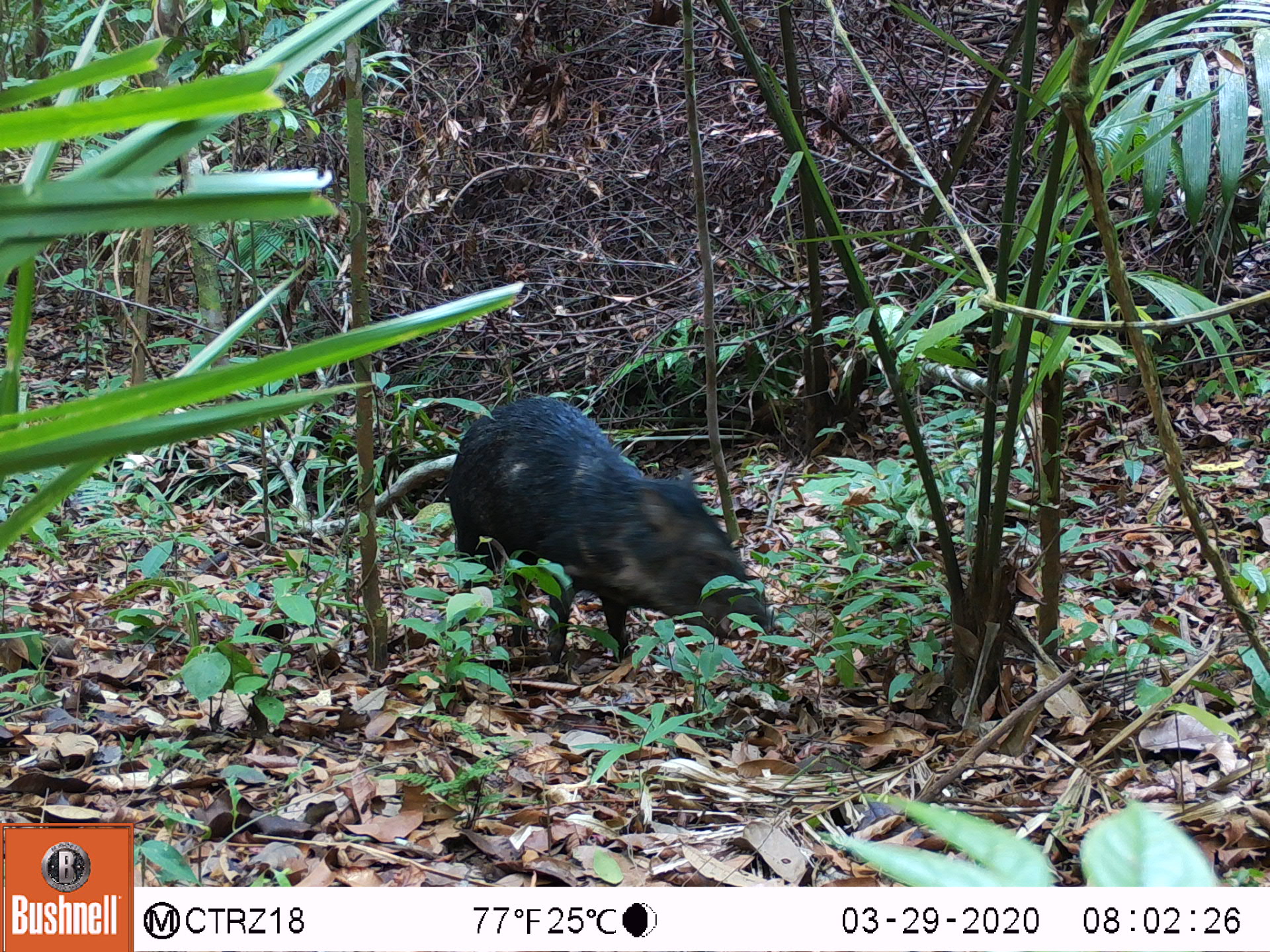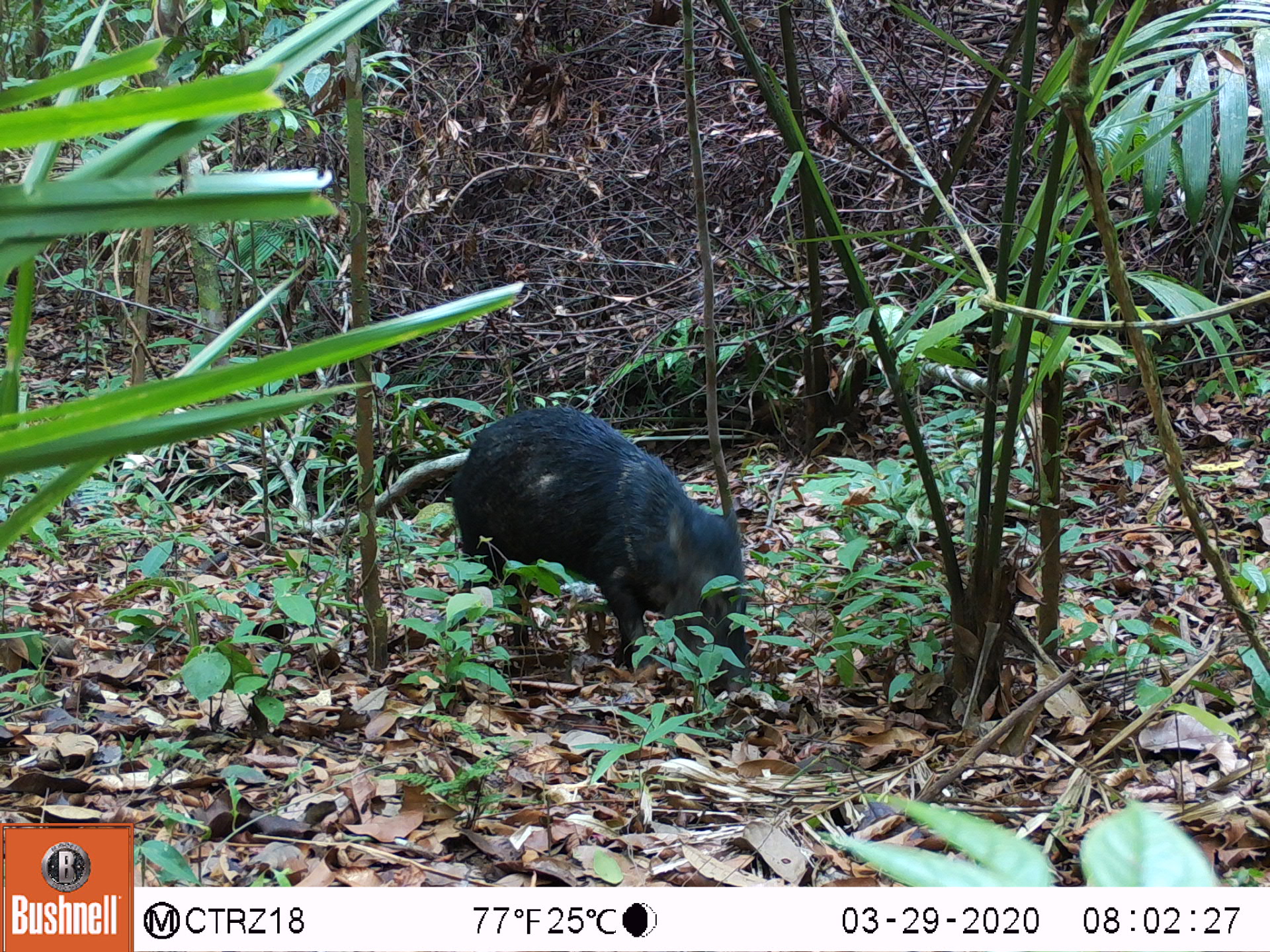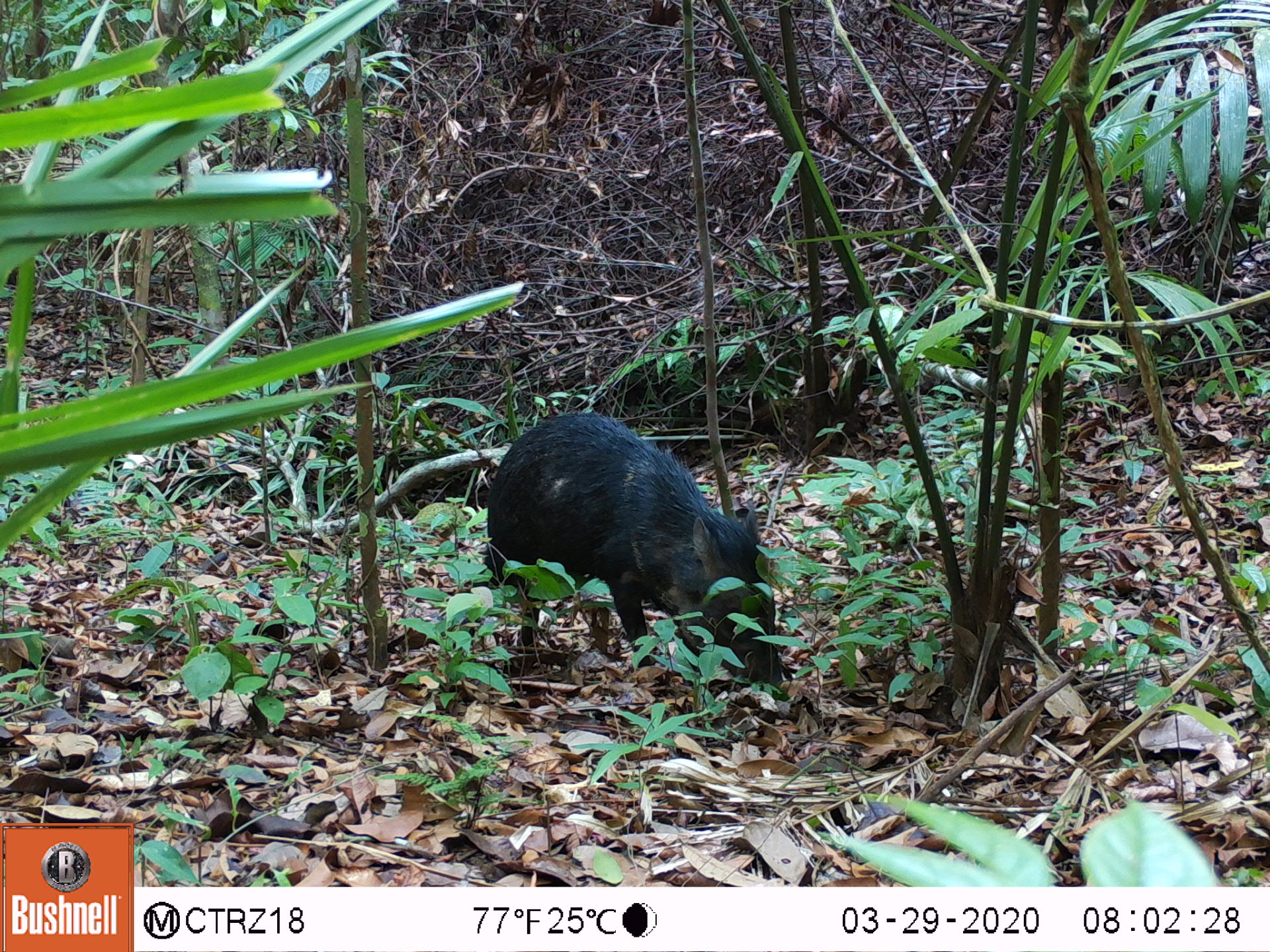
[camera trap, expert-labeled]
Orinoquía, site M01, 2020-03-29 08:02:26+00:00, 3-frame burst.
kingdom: Animalia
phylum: Chordata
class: Mammalia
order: Artiodactyla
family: Tayassuidae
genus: Pecari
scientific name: Pecari tajacu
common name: collared peccary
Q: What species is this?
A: Collared peccary (Pecari tajacu).